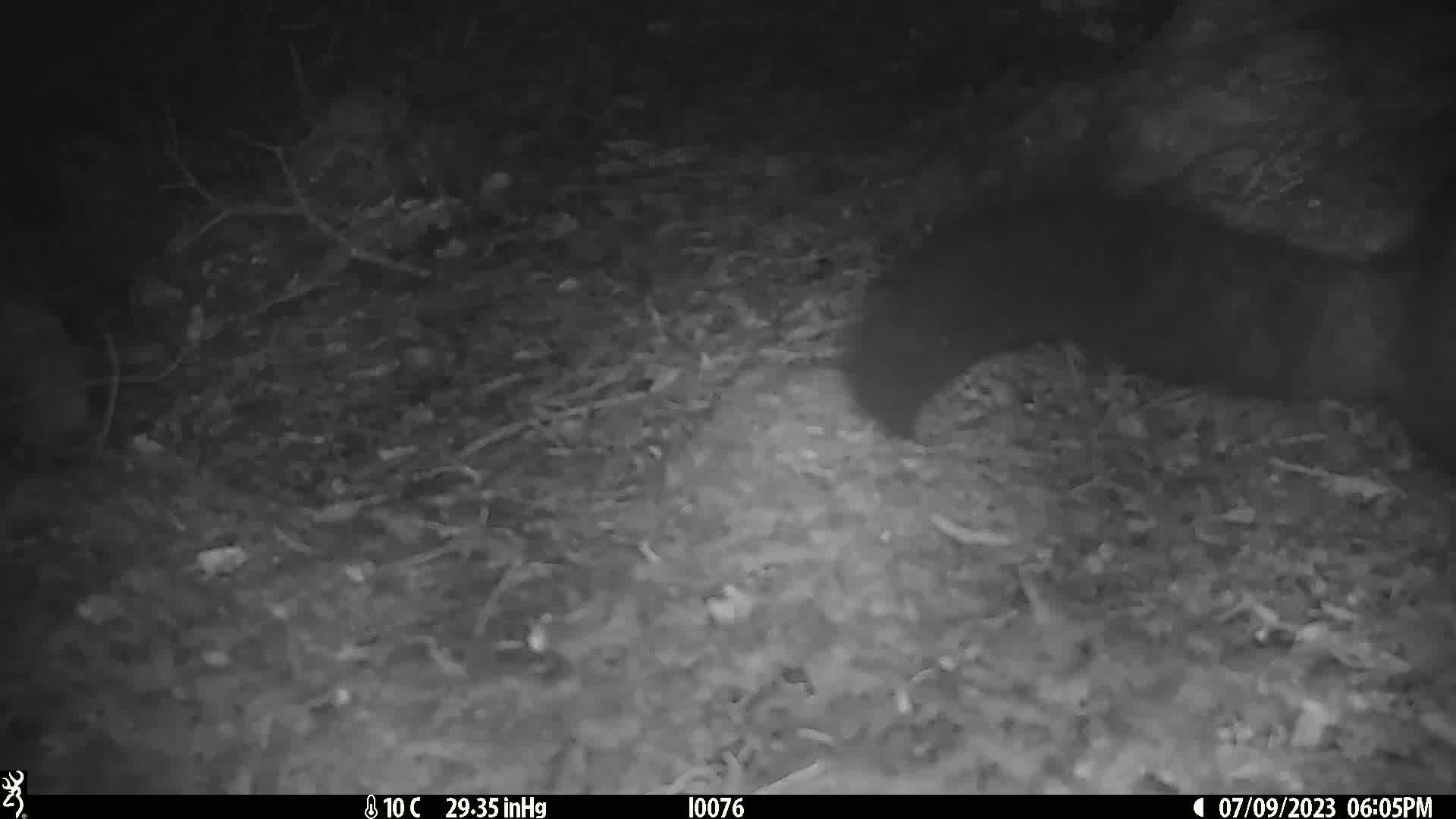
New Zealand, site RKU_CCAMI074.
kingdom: Animalia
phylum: Chordata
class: Mammalia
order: Diprotodontia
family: Phalangeridae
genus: Trichosurus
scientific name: Trichosurus vulpecula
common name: common brushtail possum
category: possum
Possum (common brushtail possum) (Trichosurus vulpecula).